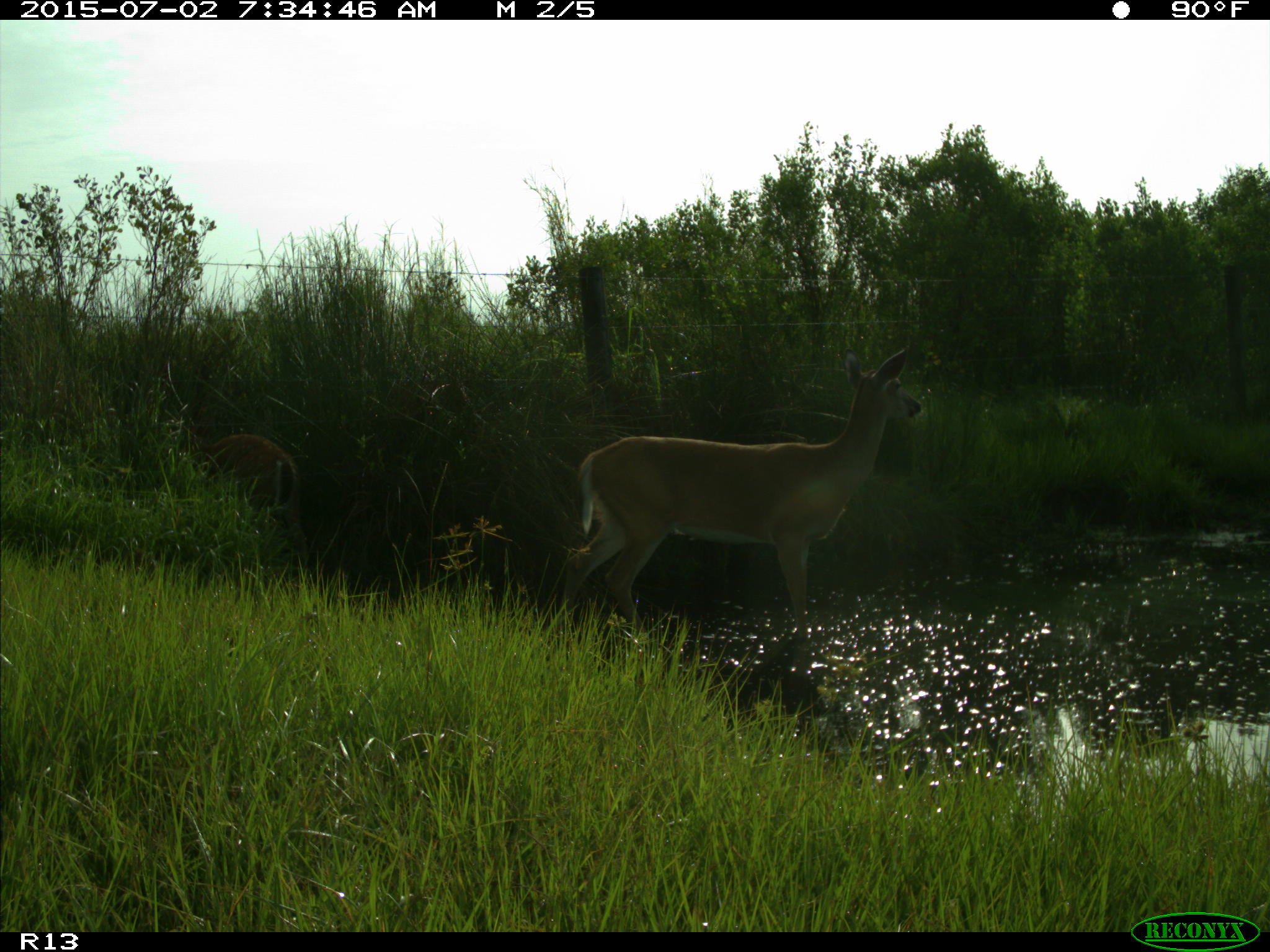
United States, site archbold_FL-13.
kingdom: Animalia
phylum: Chordata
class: Mammalia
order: Artiodactyla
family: Cervidae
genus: Odocoileus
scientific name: Odocoileus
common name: deer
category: unidentified deer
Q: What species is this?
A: Unidentified deer (deer) (Odocoileus).